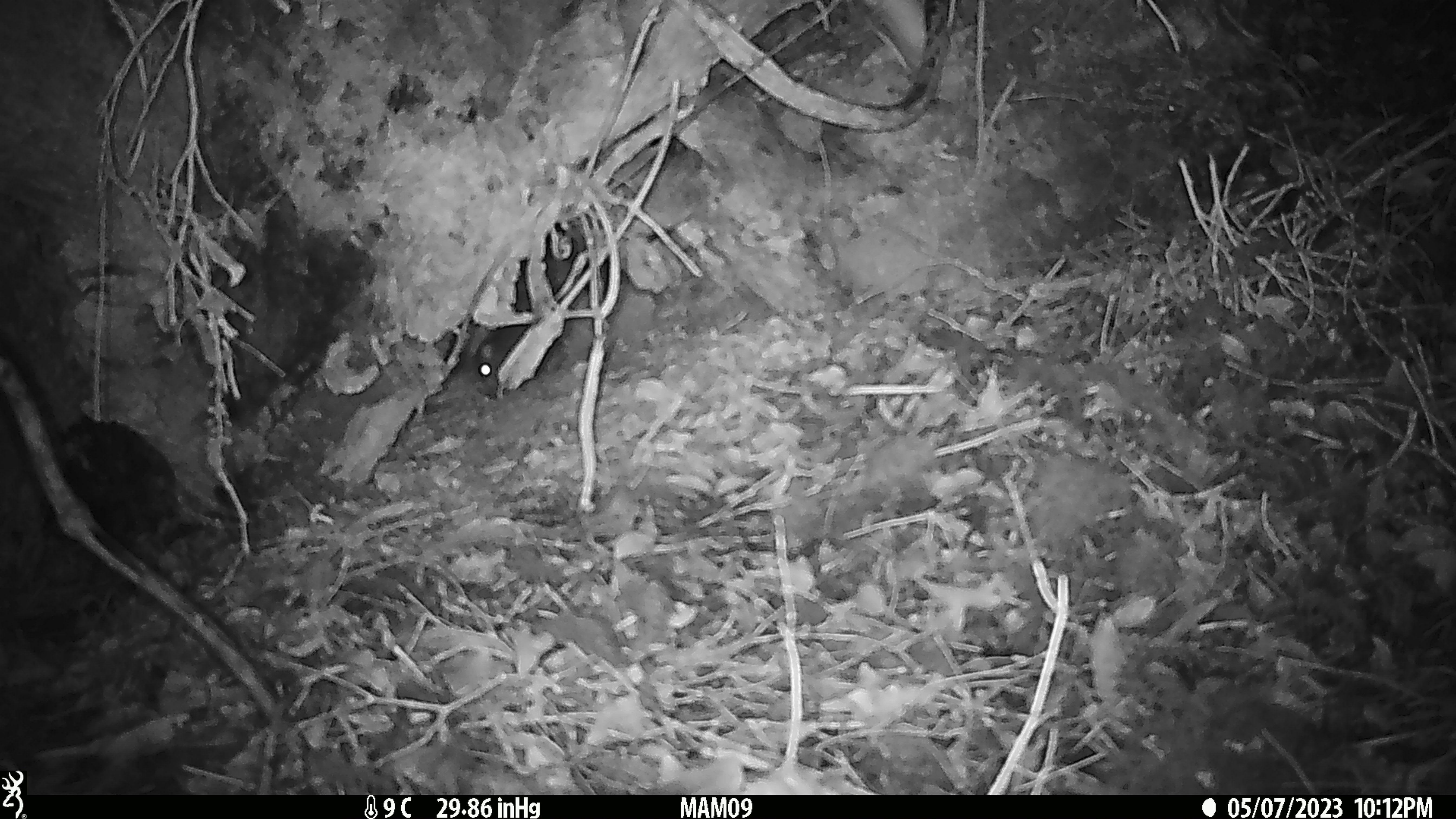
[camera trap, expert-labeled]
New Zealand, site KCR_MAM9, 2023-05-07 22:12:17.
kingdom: Animalia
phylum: Chordata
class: Mammalia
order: Rodentia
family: Muridae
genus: Rattus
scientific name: Rattus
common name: rat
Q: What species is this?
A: Rat (Rattus).